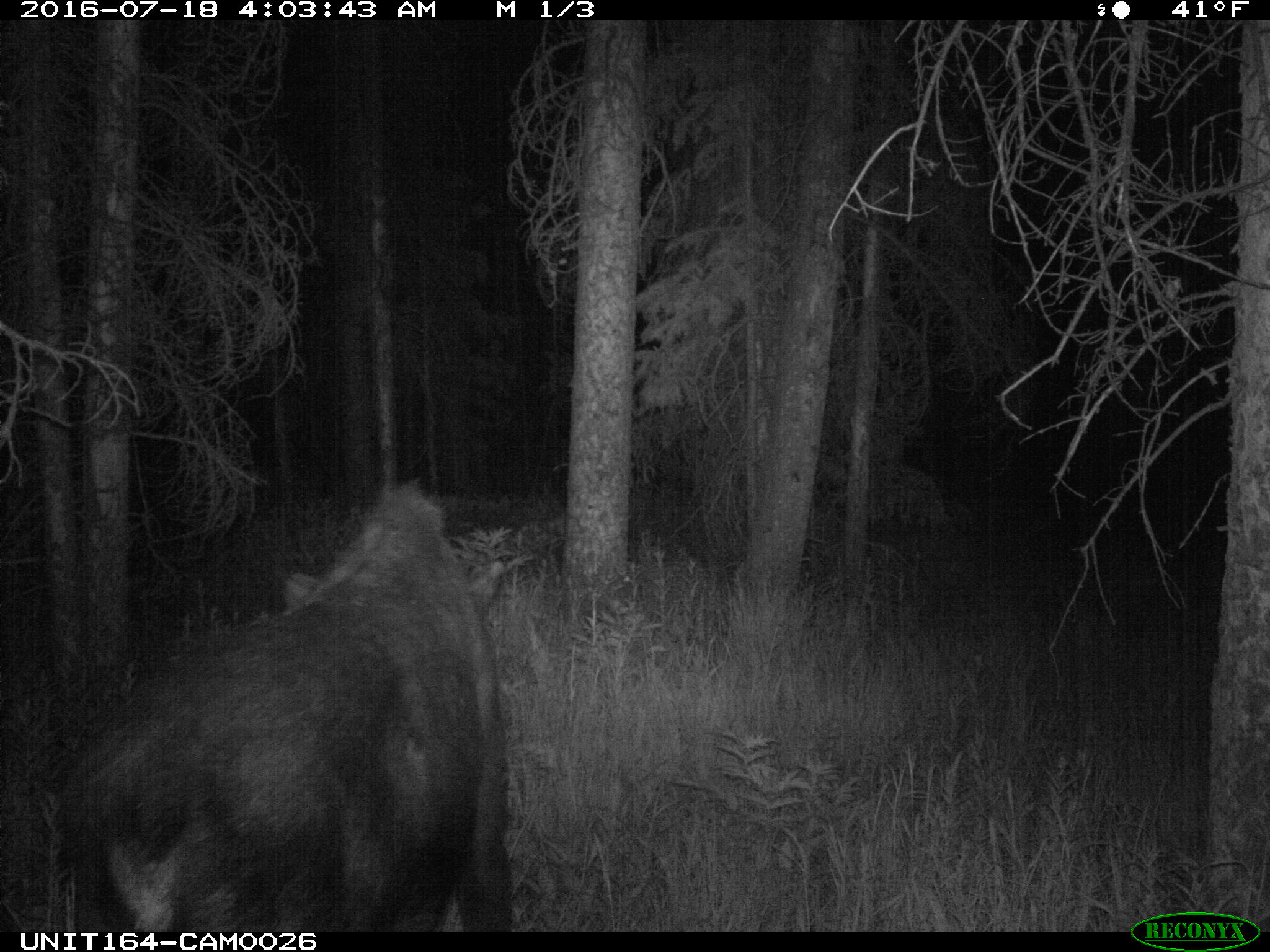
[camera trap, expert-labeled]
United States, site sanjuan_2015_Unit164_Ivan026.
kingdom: Animalia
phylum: Chordata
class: Mammalia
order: Artiodactyla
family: Cervidae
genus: Alces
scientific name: Alces alces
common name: moose